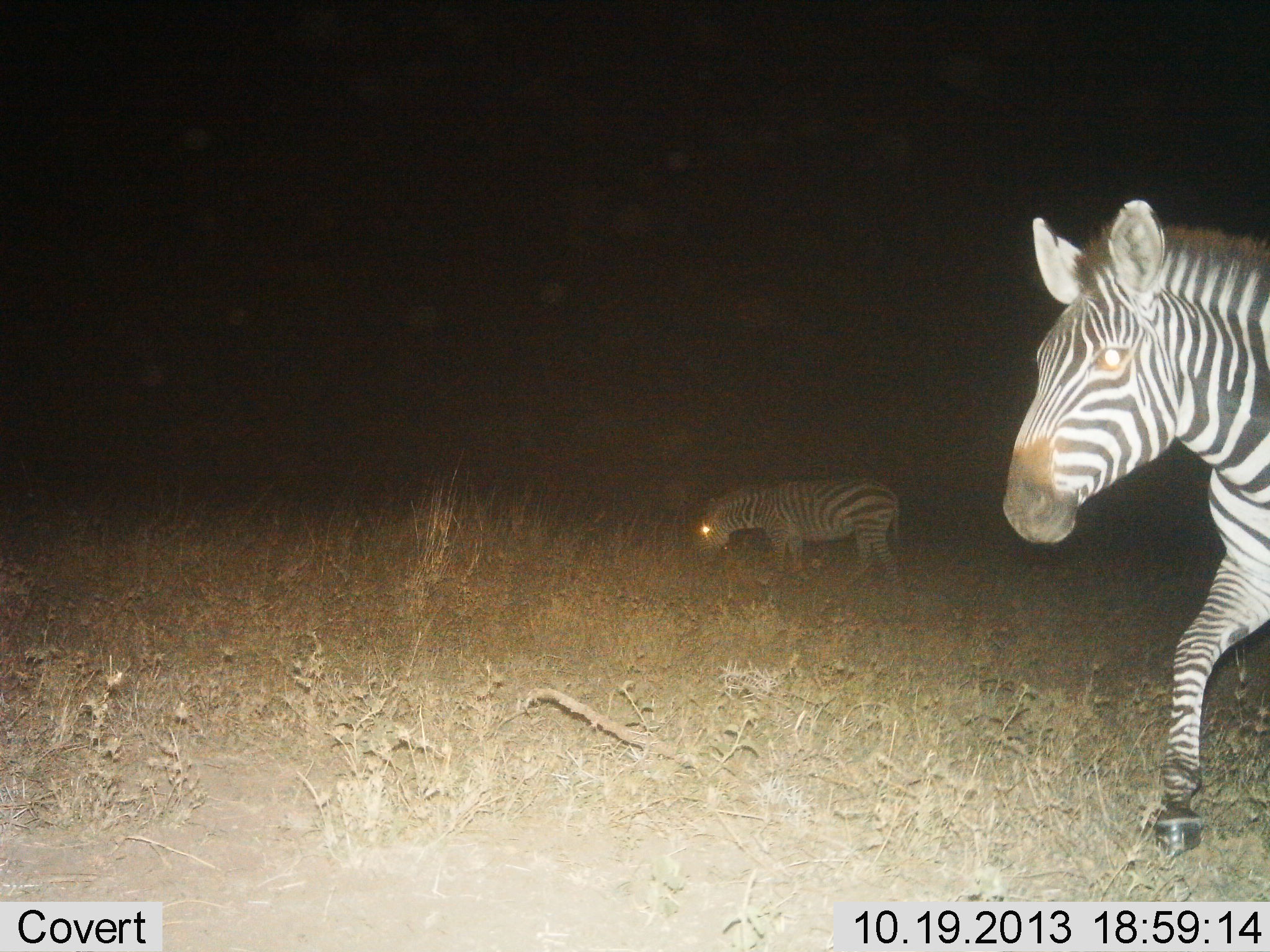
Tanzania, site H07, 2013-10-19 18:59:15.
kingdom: Animalia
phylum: Chordata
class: Mammalia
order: Perissodactyla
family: Equidae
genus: Equus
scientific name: Equus quagga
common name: plains zebra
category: zebra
Zebra (plains zebra) (Equus quagga), count 2. Behavior (volunteer vote fractions): standing 25%, resting 0%, moving 83%, interacting 0%. Young present (vote fraction): 0%. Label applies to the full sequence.